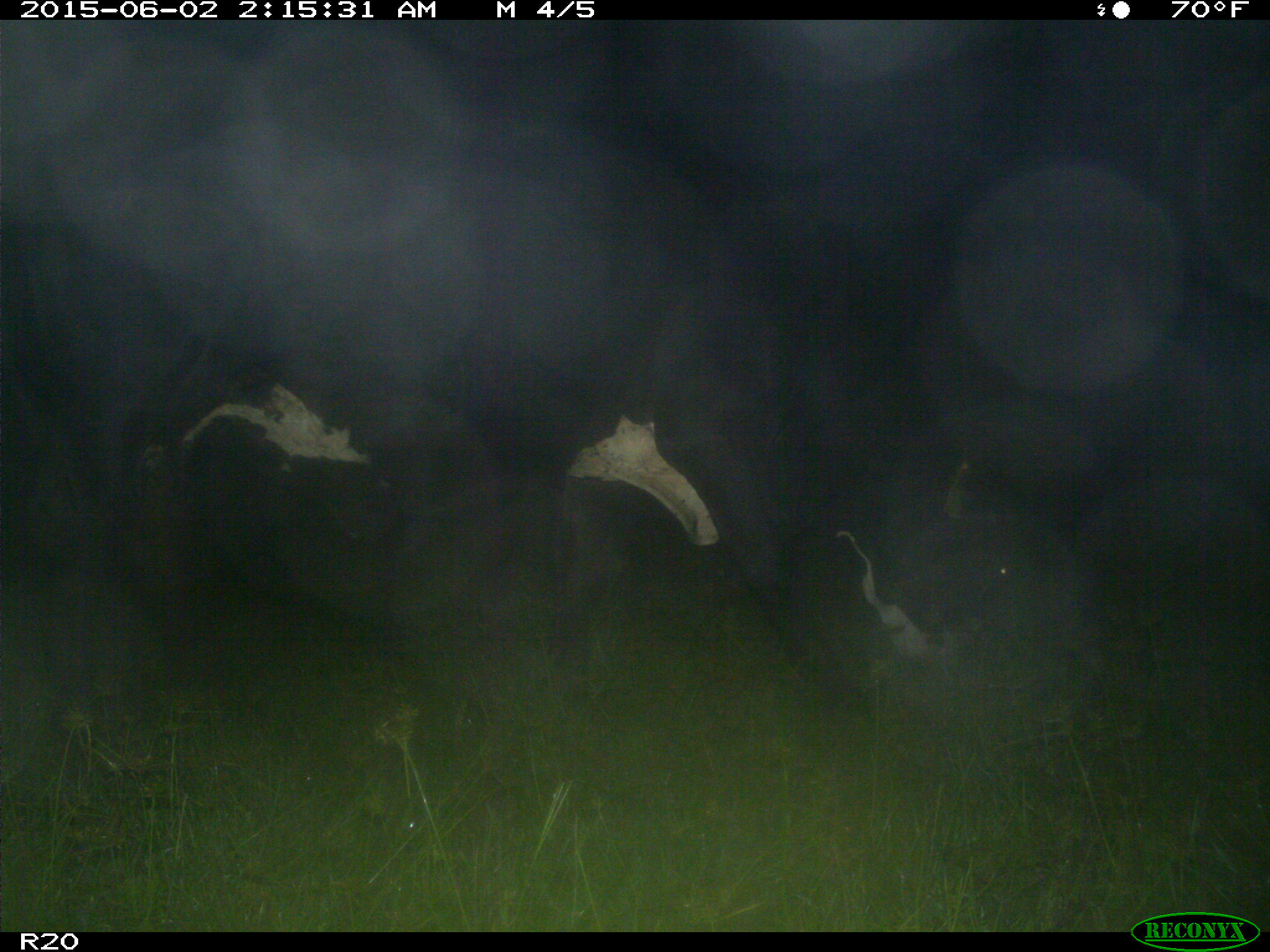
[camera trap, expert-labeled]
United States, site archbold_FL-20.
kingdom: Animalia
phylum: Chordata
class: Mammalia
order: Artiodactyla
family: Bovidae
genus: Bos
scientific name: Bos taurus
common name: domestic cow